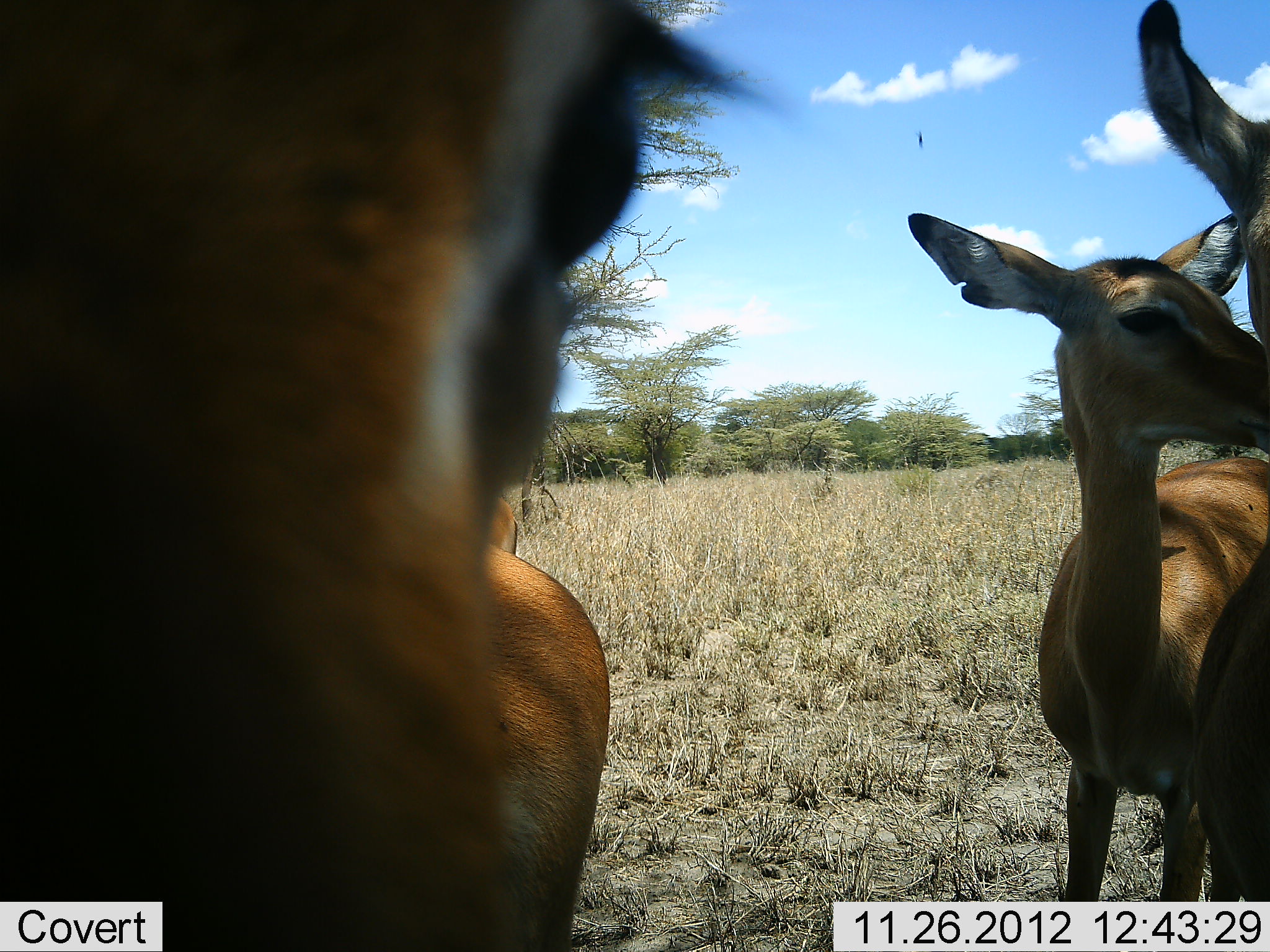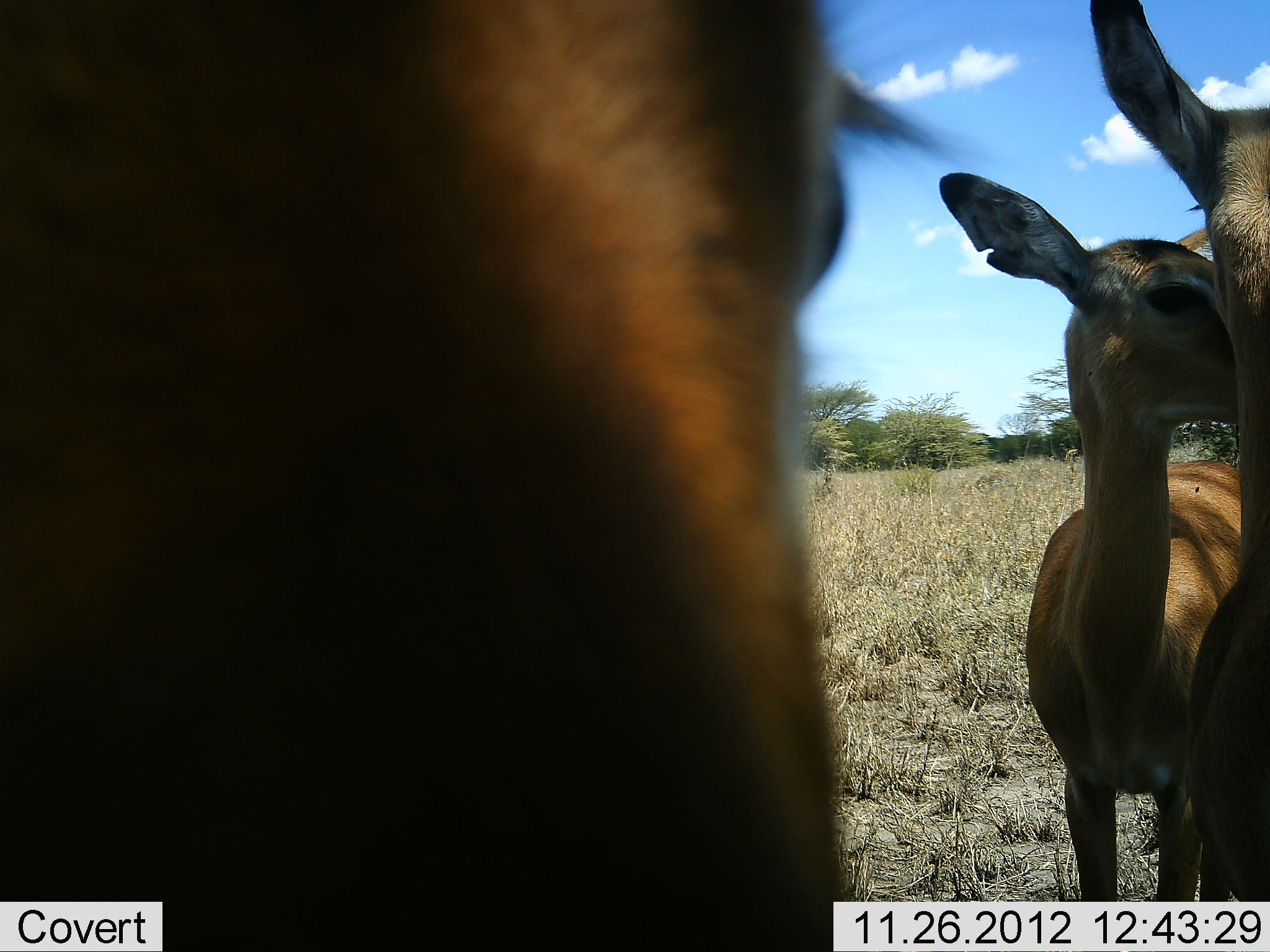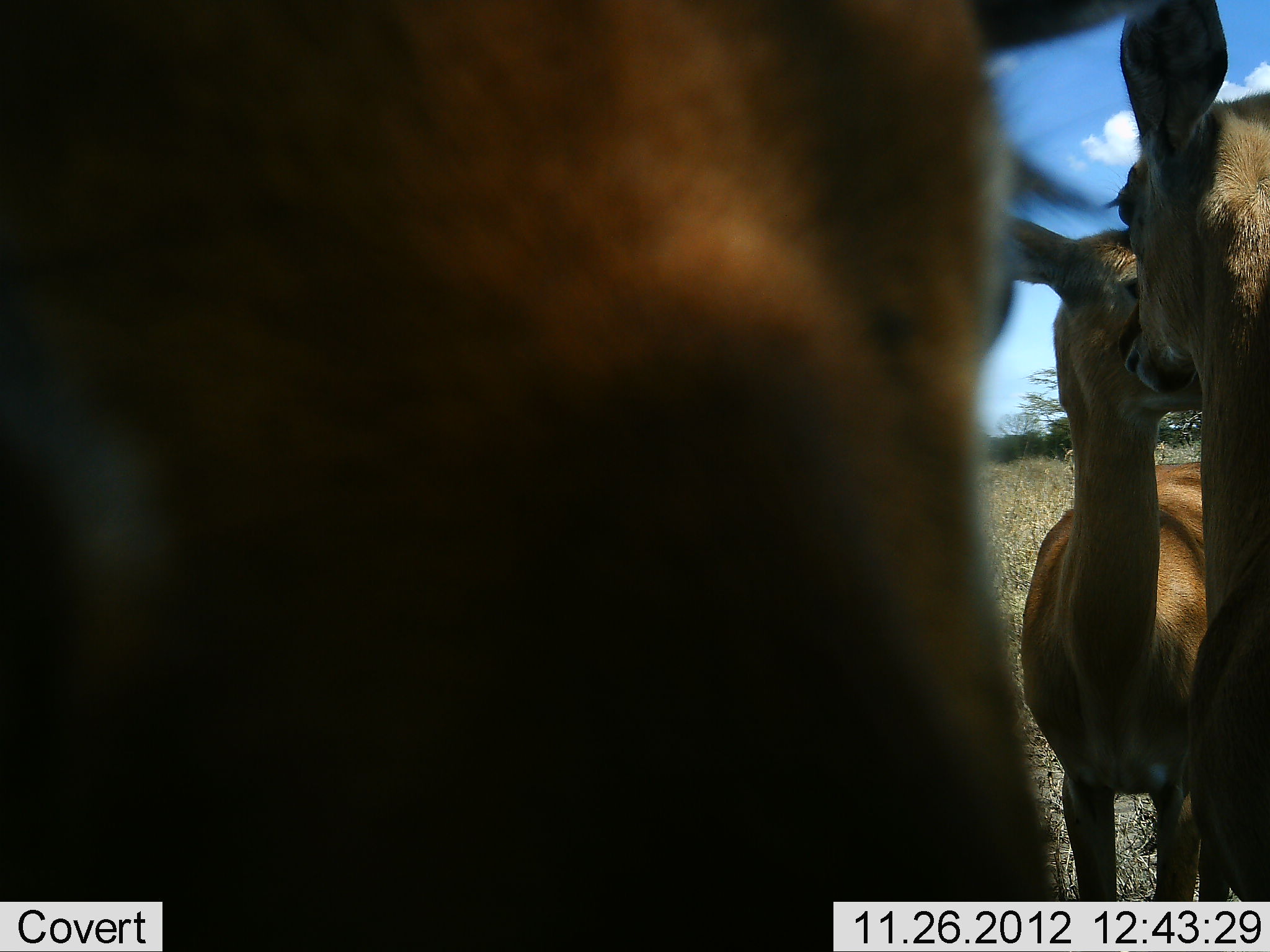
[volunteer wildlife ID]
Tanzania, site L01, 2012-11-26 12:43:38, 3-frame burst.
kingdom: Animalia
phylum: Chordata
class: Mammalia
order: Artiodactyla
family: Bovidae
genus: Aepyceros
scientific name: Aepyceros melampus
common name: impala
Impala (Aepyceros melampus), count 3. Behavior (volunteer vote fractions): standing 86%, resting 0%, moving 10%, interacting 24%. Young present (vote fraction): 0%. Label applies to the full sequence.